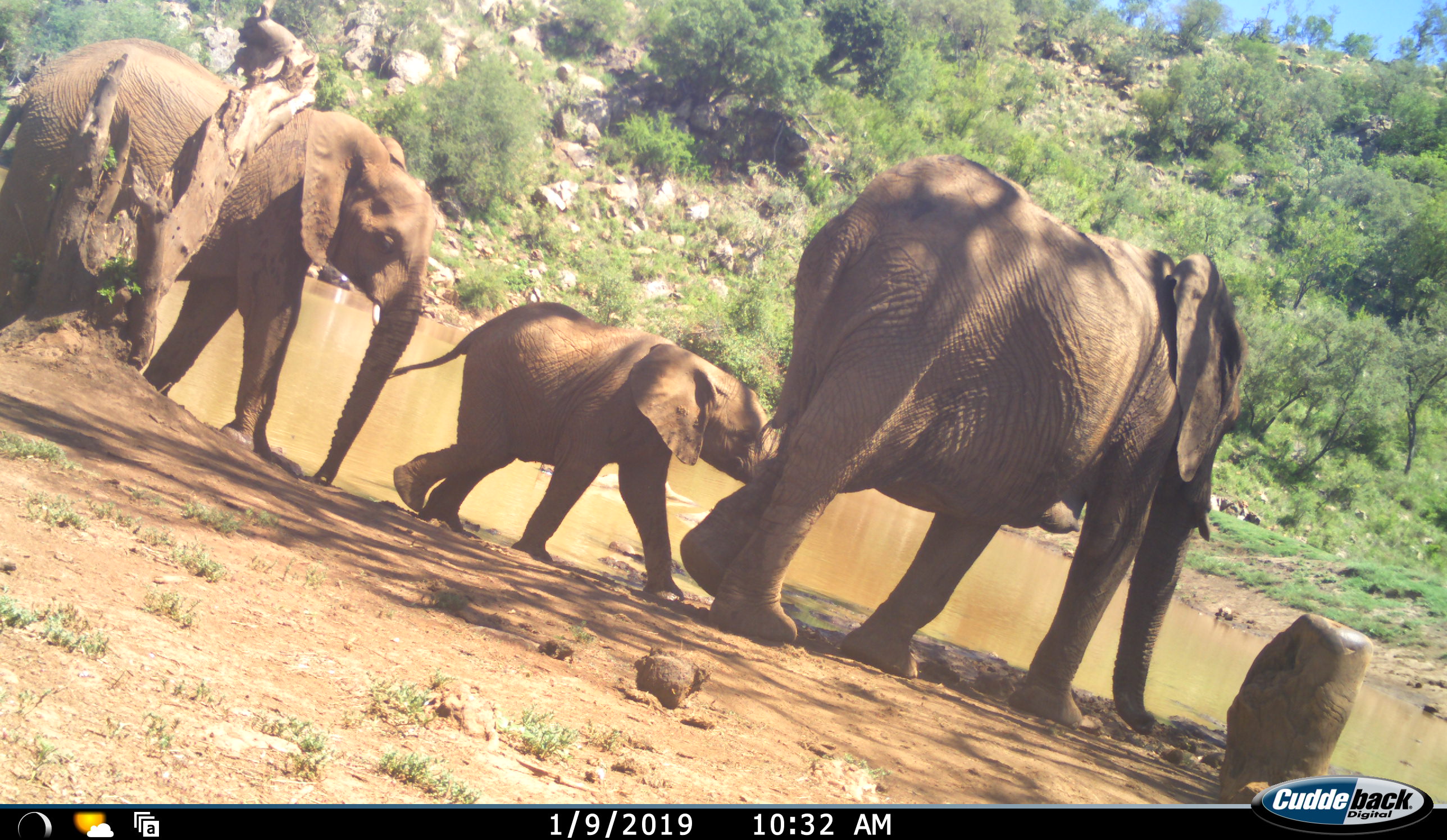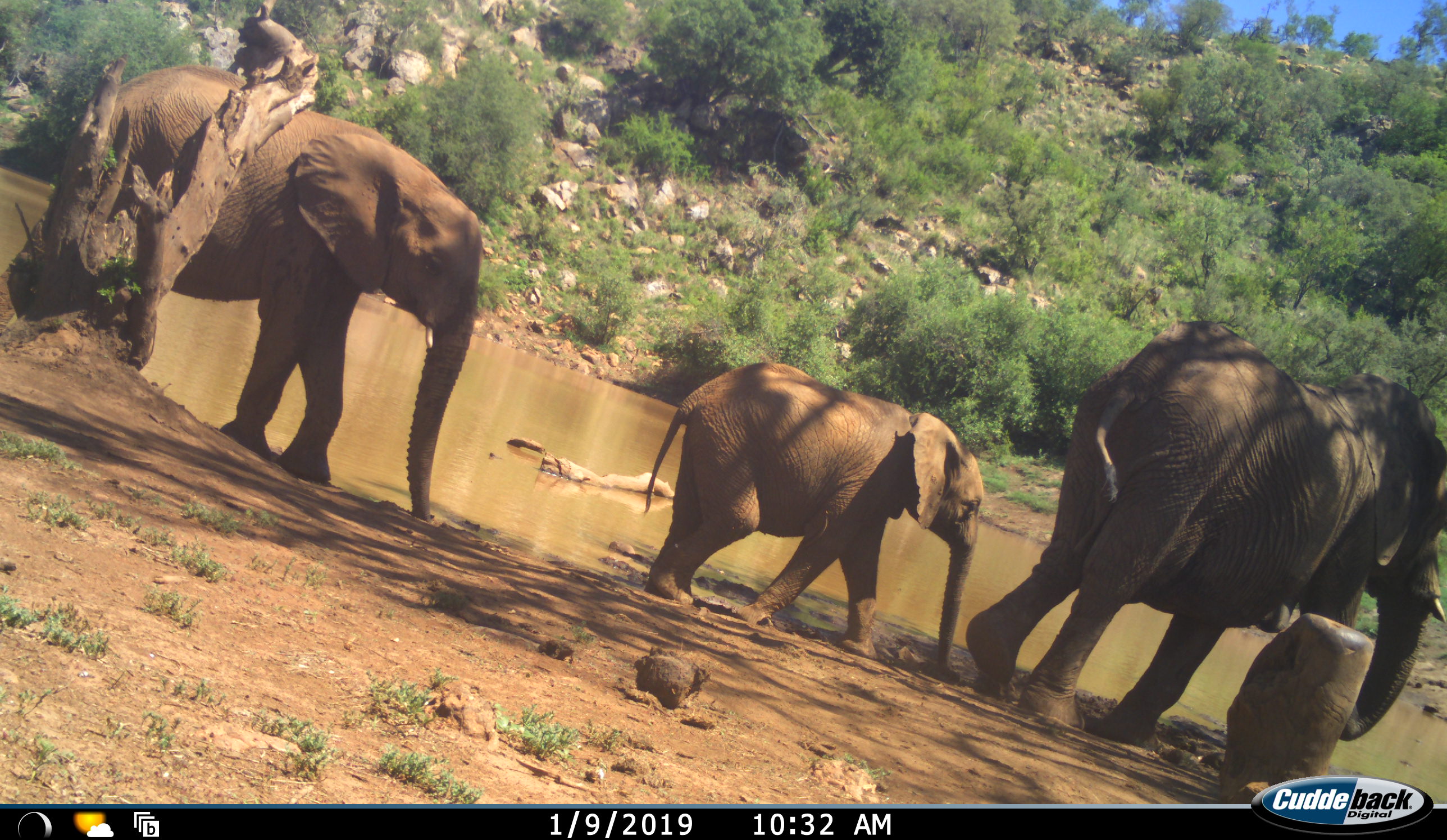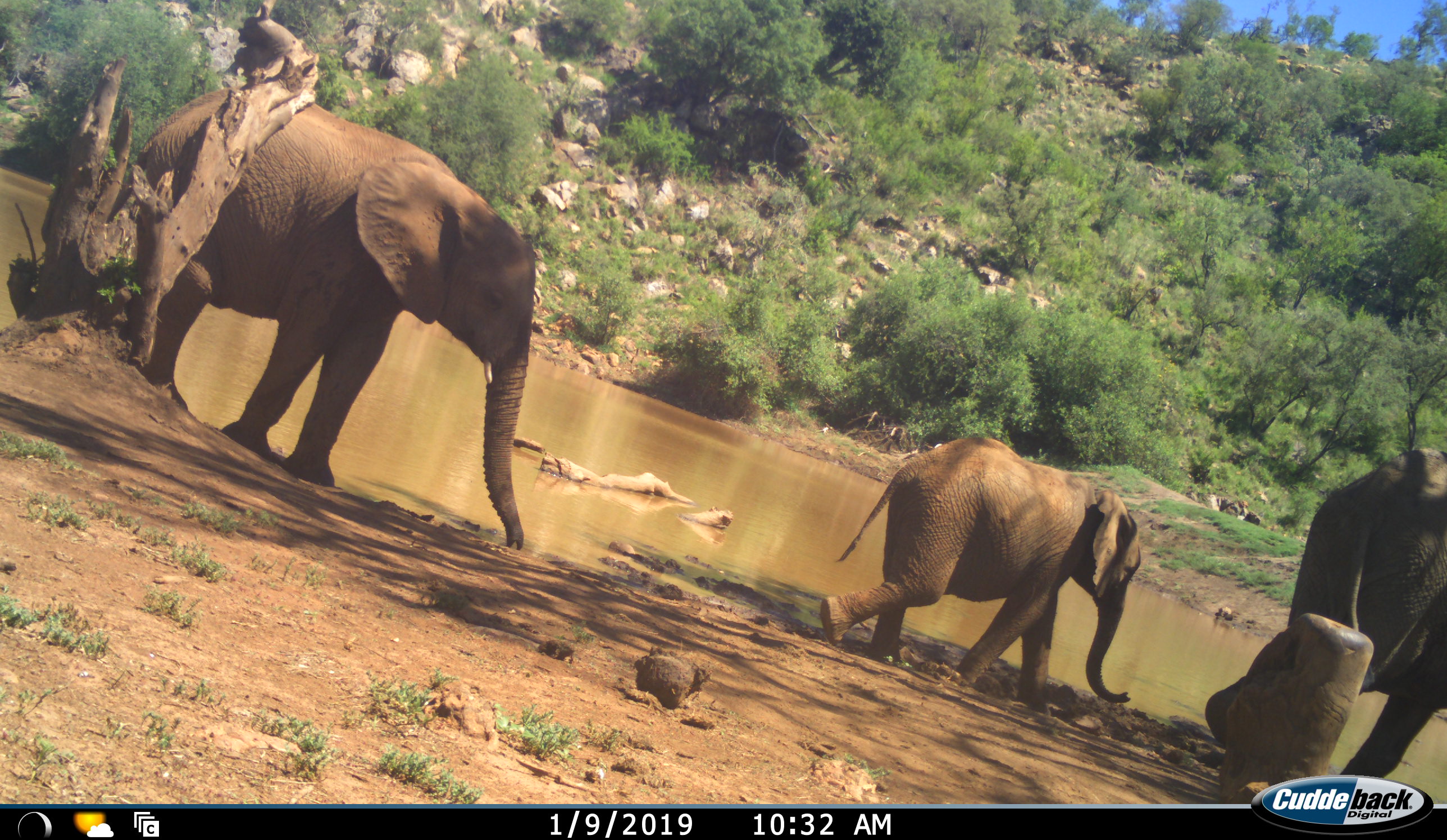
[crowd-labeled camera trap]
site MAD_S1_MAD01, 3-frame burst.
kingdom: Animalia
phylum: Chordata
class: Mammalia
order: Proboscidea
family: Elephantidae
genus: Loxodonta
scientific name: Loxodonta africana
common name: african bush elephant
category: elephant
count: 3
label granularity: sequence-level